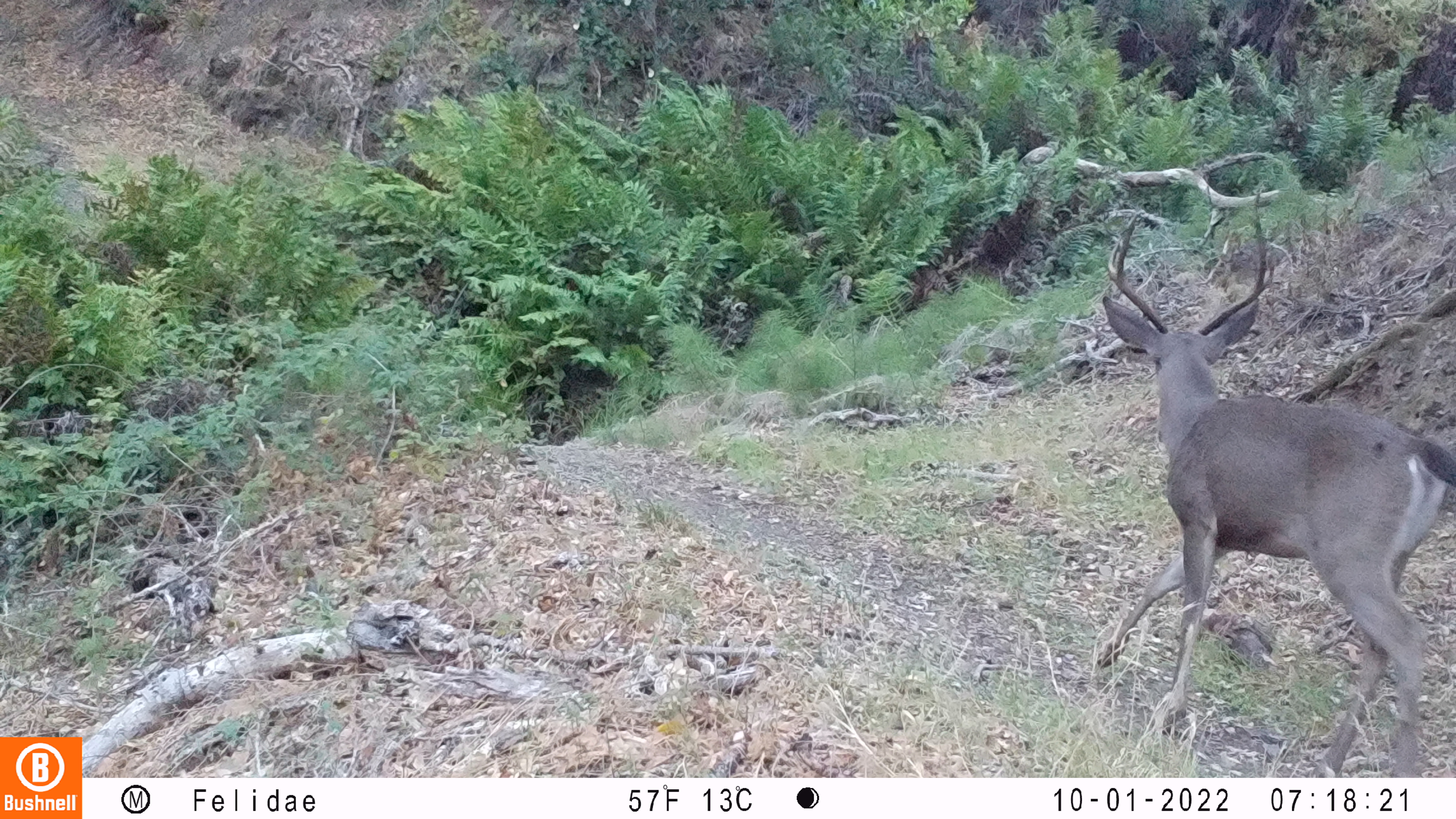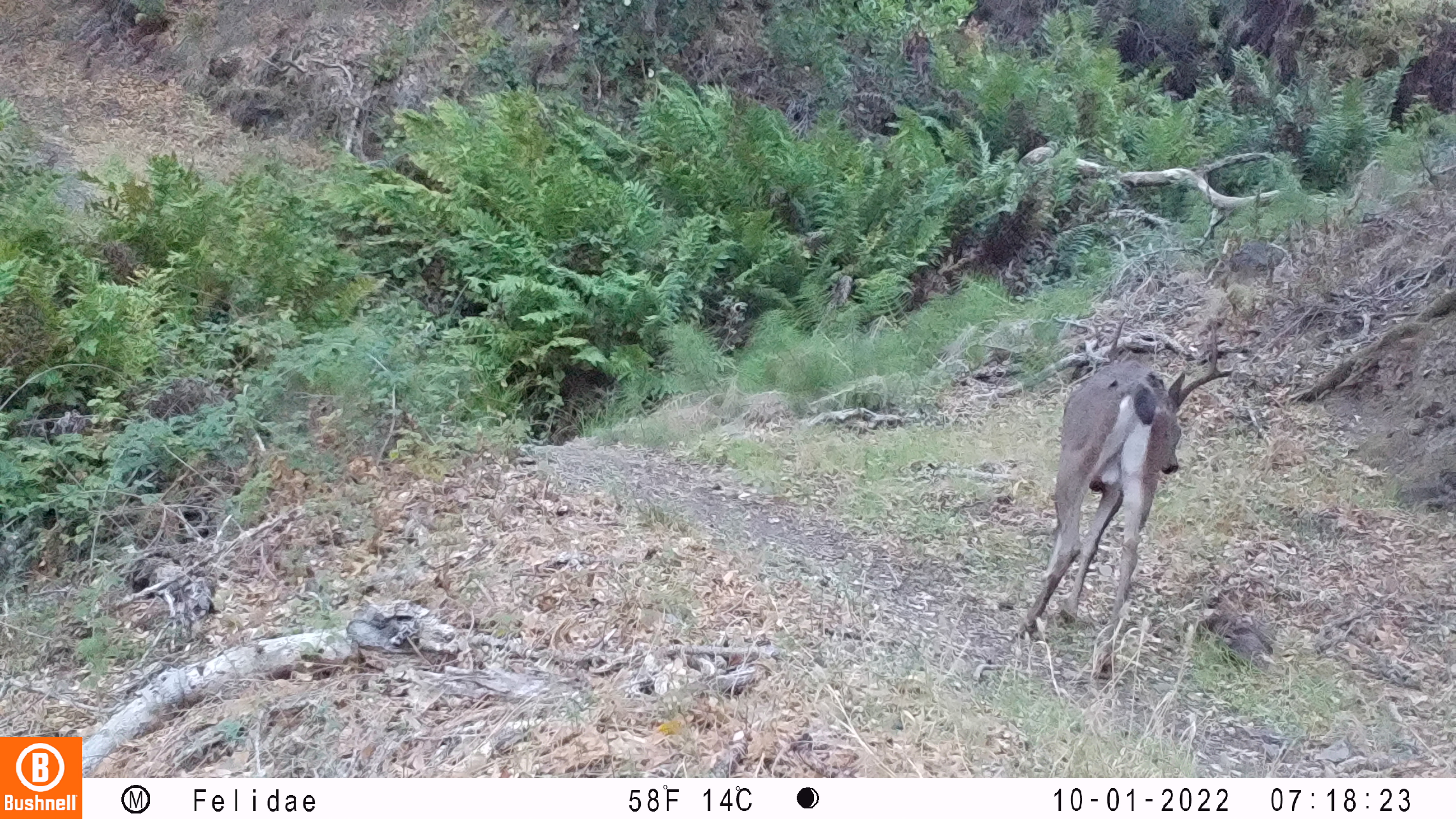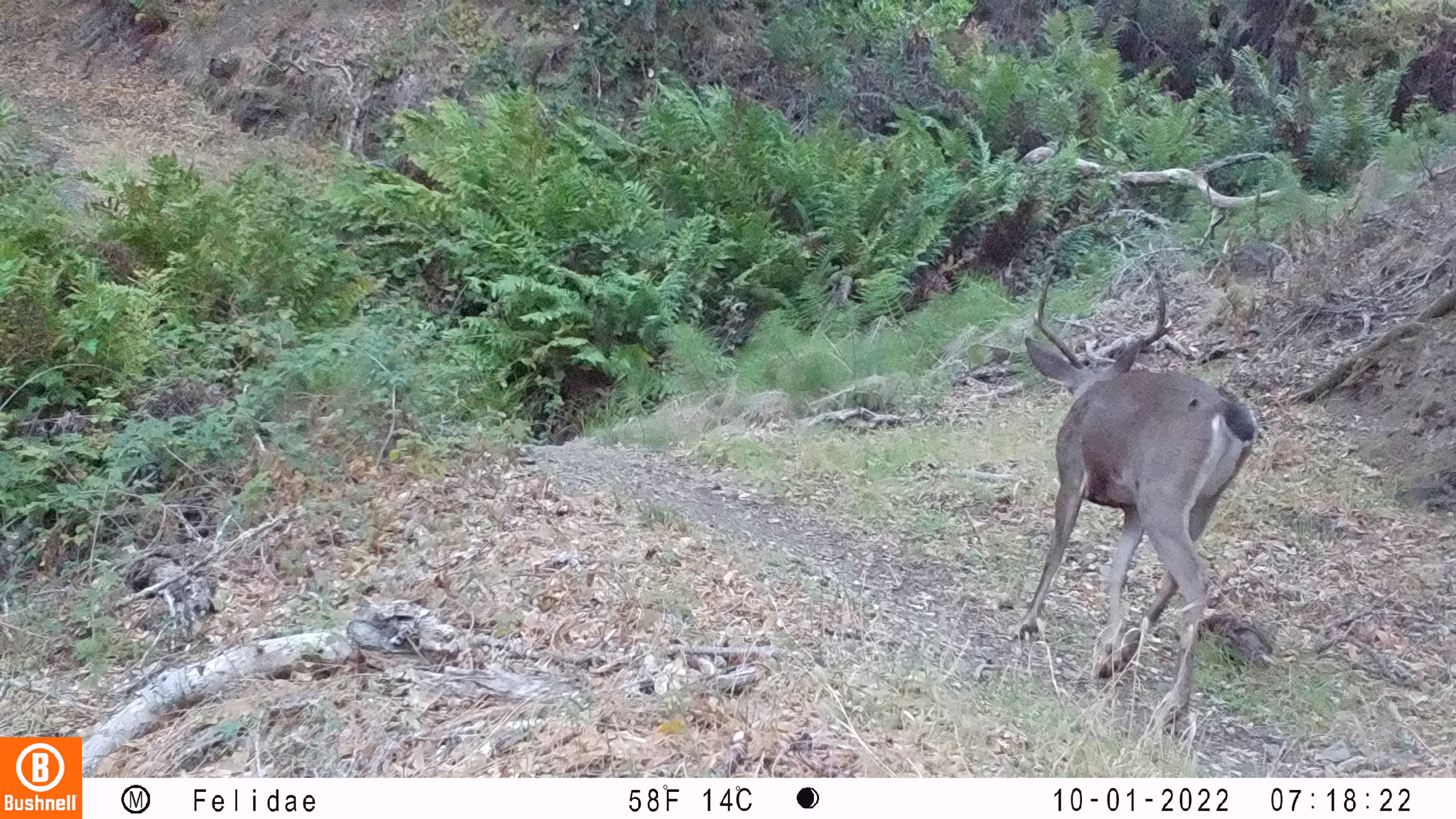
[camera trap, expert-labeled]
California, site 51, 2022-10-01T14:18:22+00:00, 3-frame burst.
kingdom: Animalia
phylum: Chordata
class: Mammalia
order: Artiodactyla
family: Cervidae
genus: Odocoileus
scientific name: Odocoileus hemionus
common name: mule deer